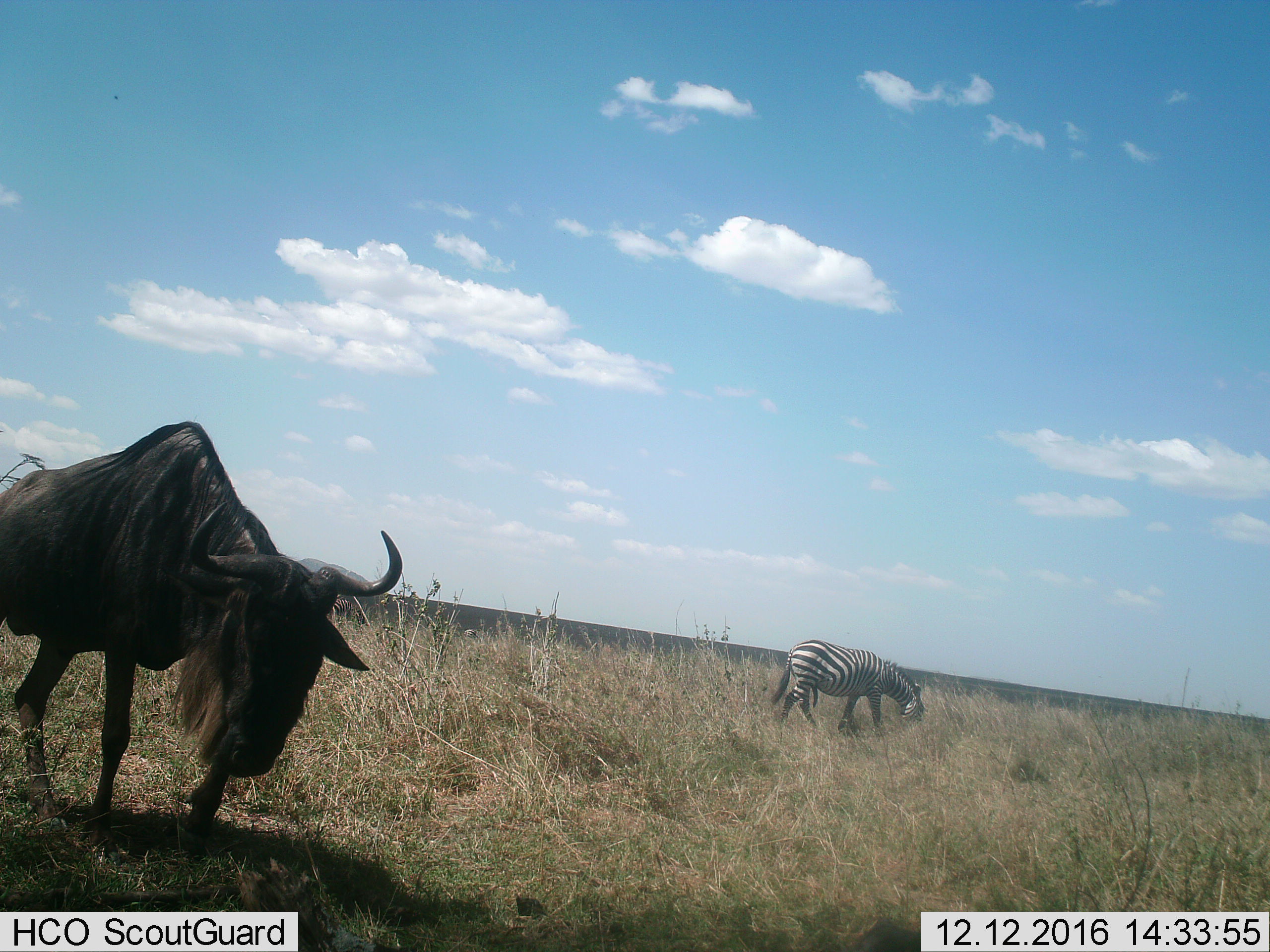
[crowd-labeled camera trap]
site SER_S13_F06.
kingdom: Animalia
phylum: Chordata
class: Mammalia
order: Artiodactyla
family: Bovidae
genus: Connochaetes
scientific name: Connochaetes taurinus taurinus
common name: blue wildebeest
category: wildebeestblue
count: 1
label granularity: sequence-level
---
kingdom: Animalia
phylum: Chordata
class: Mammalia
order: Perissodactyla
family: Equidae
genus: Equus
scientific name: Equus quagga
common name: plains zebra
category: zebraplains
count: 1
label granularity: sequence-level